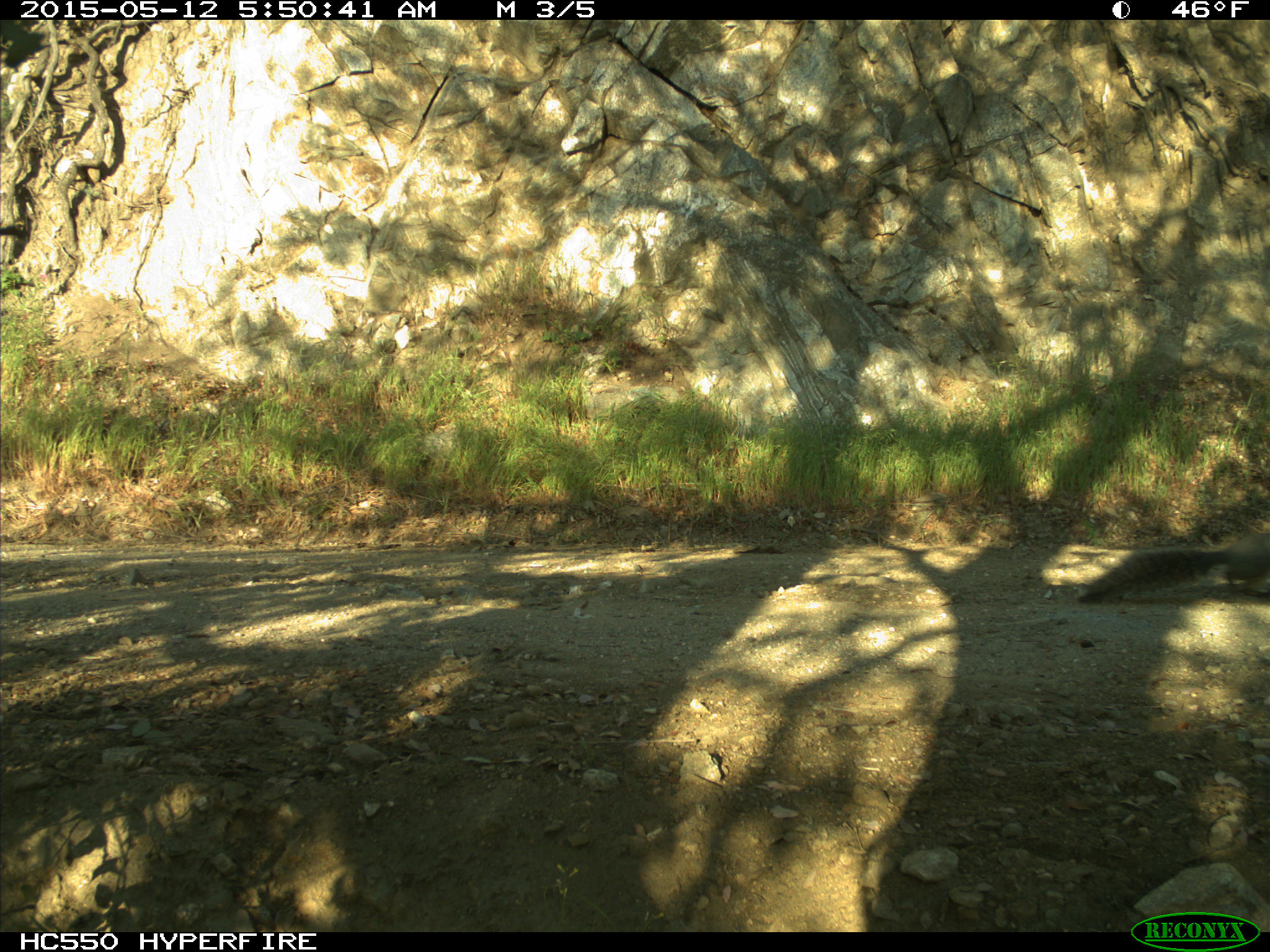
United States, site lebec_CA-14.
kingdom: Animalia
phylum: Chordata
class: Mammalia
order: Rodentia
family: Sciuridae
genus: Sciurus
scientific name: Sciurus carolinensis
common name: eastern gray squirrel